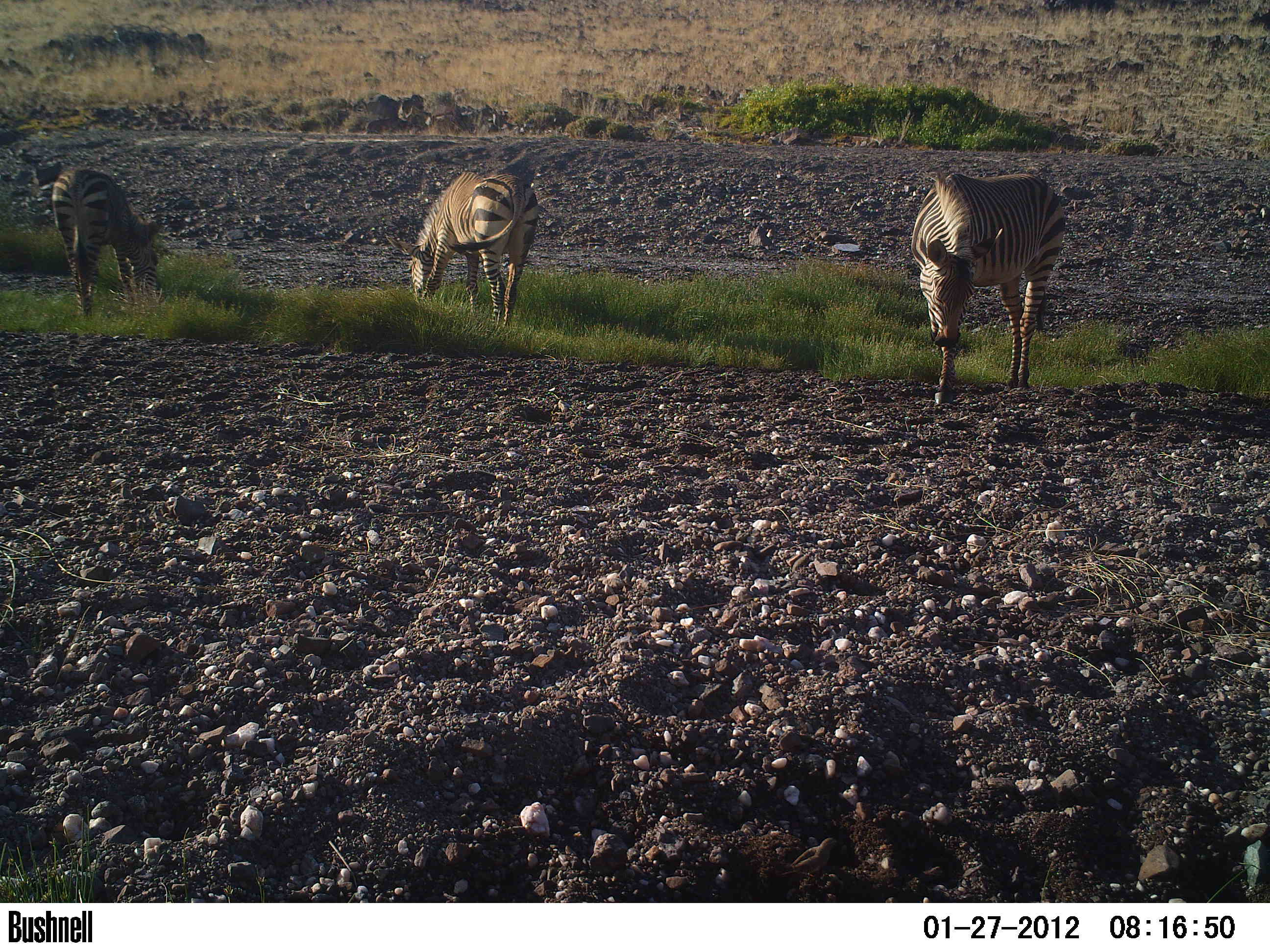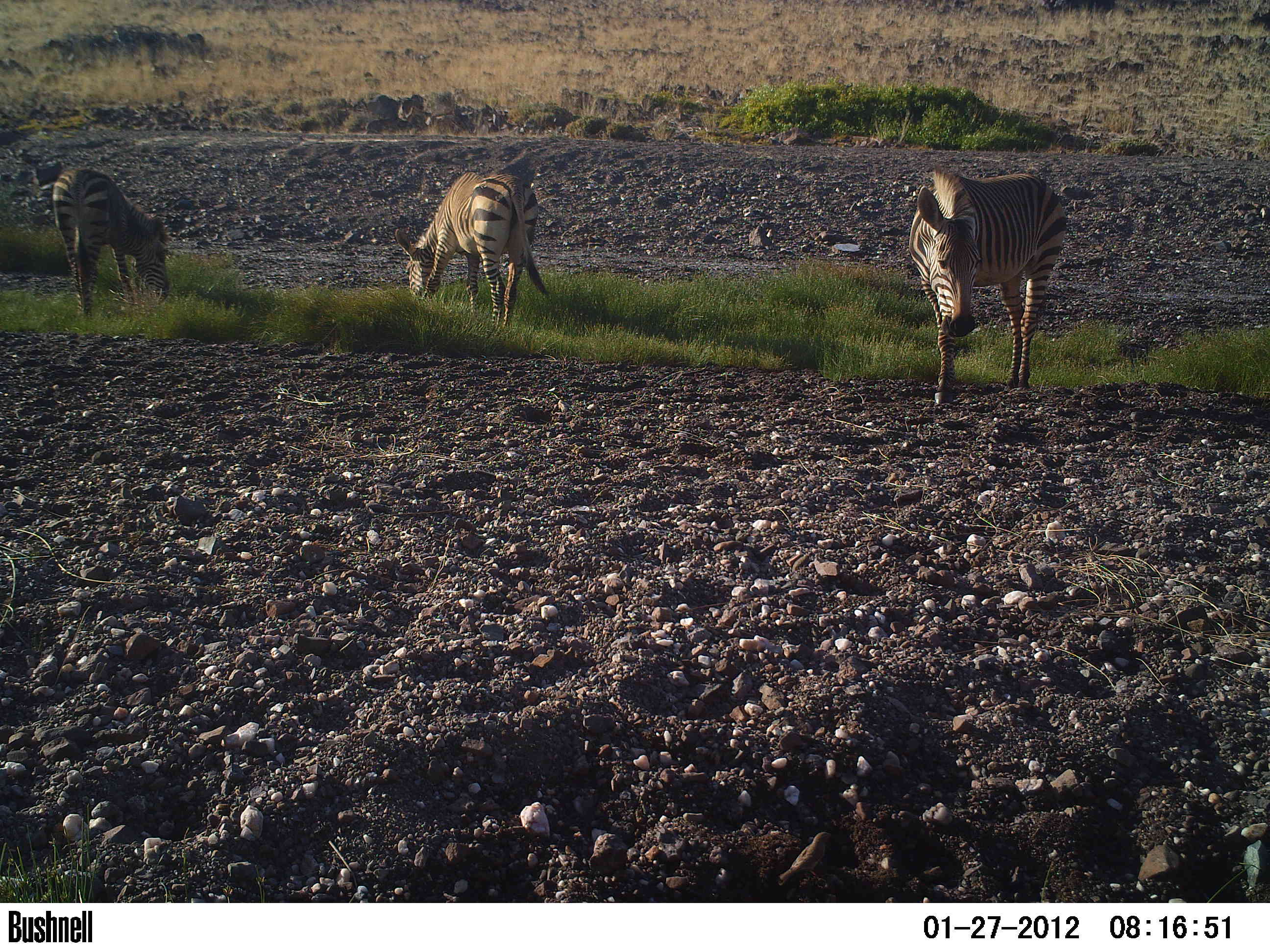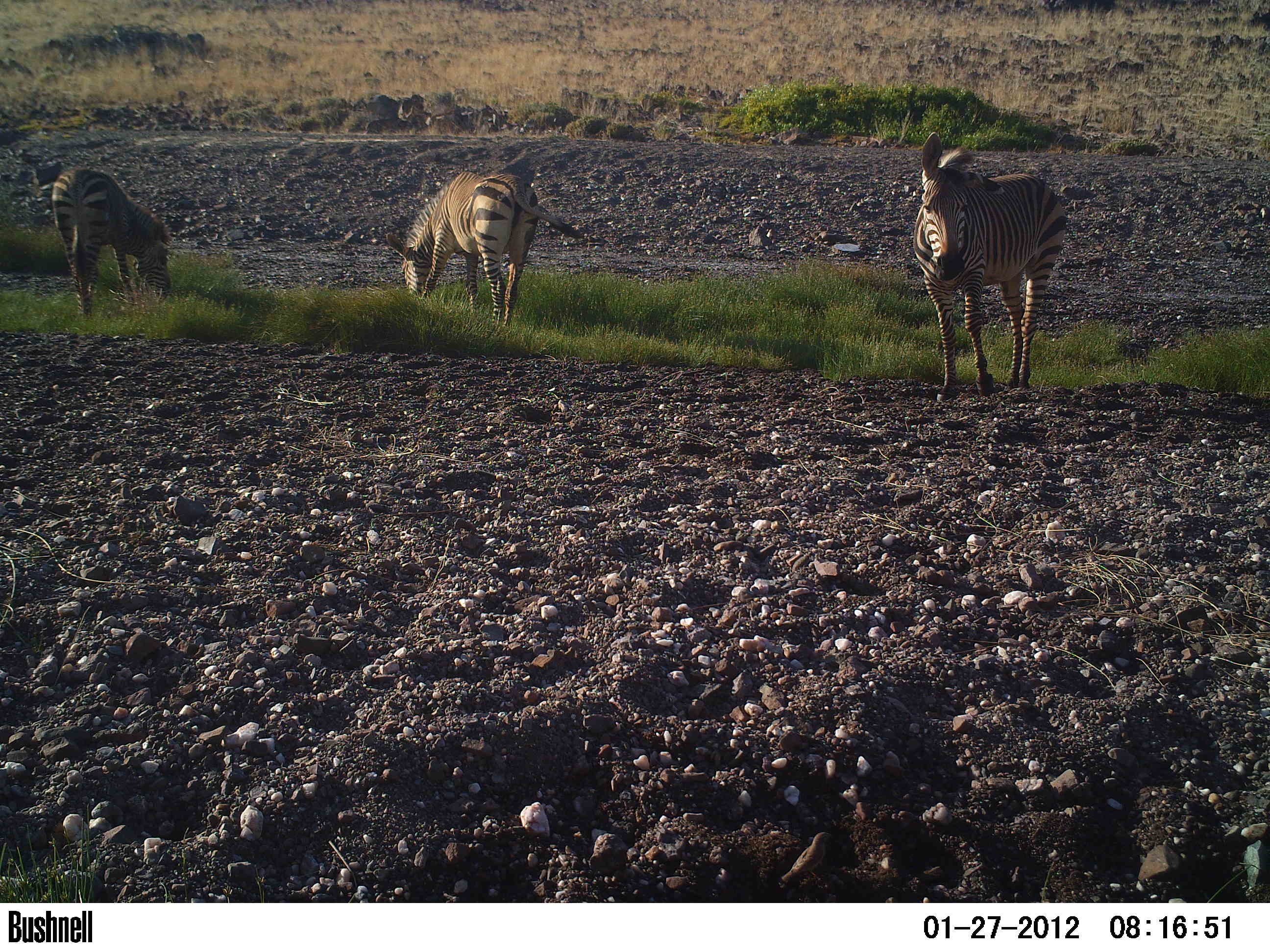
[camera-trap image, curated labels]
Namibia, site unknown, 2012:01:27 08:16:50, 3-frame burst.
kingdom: Animalia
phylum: Chordata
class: Mammalia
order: Perissodactyla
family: Equidae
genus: Equus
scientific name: Equus zebra hartmannae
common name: hartmann's mountain zebra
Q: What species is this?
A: Equus zebra hartmannae (hartmann's mountain zebra).